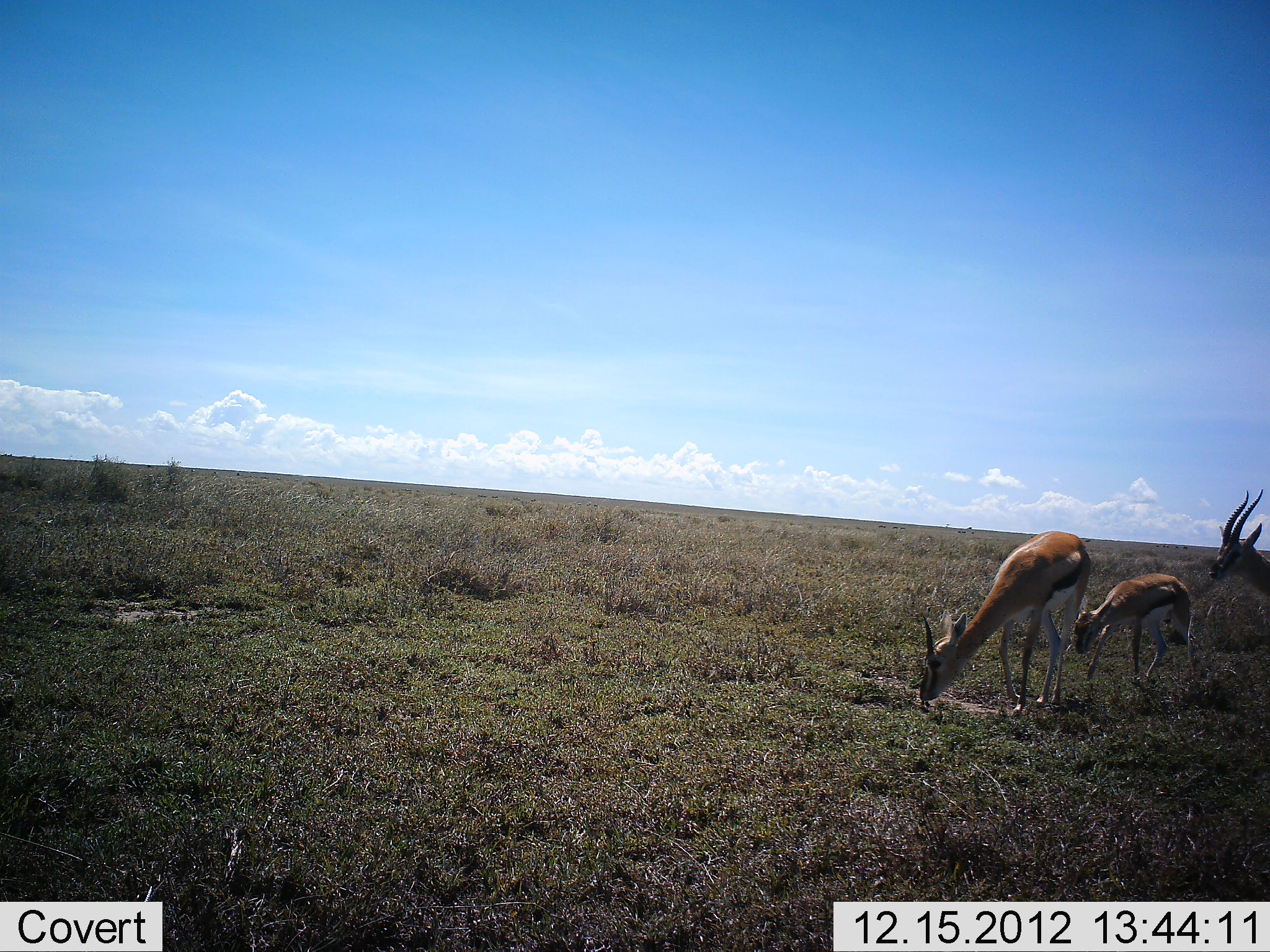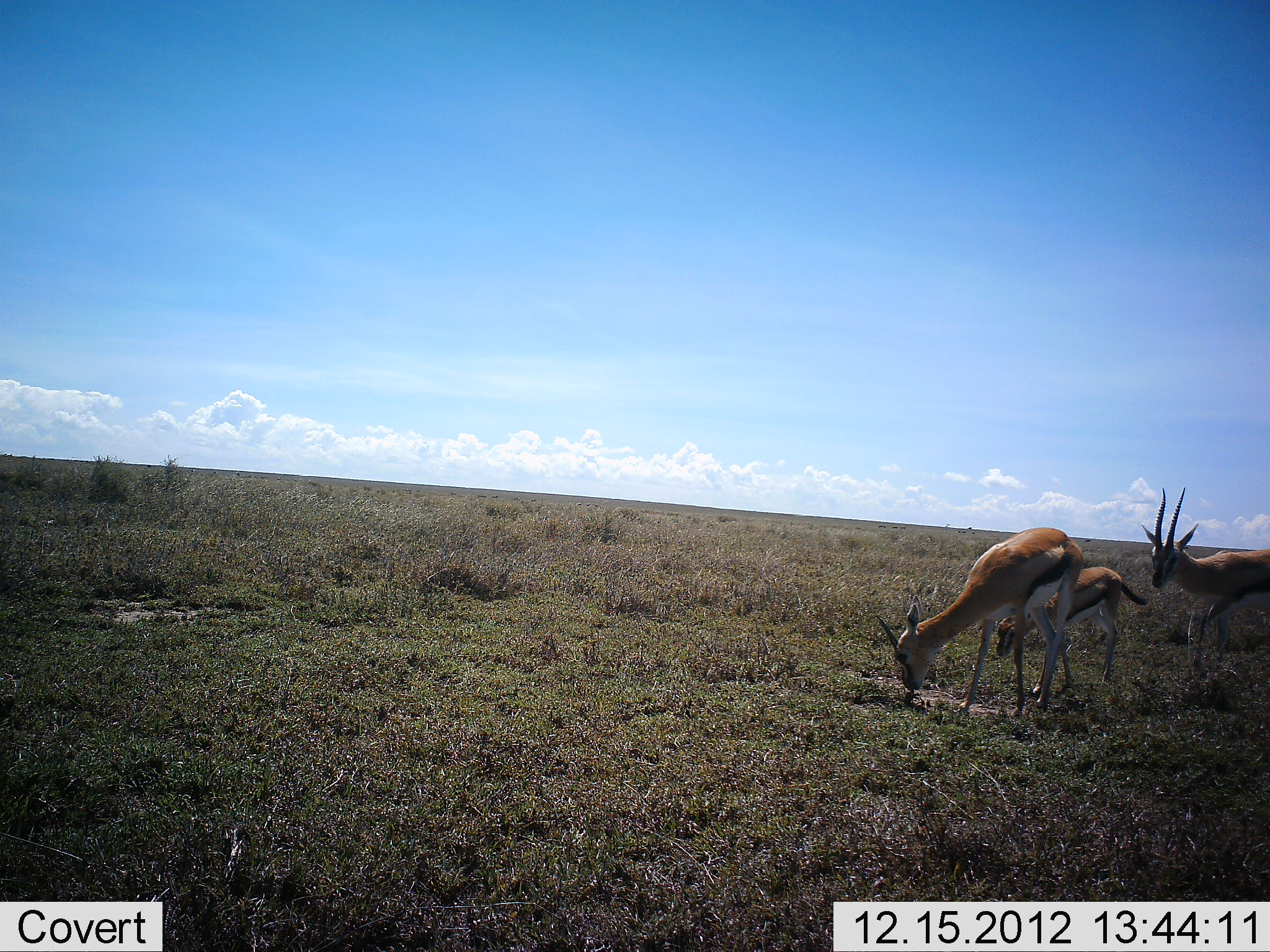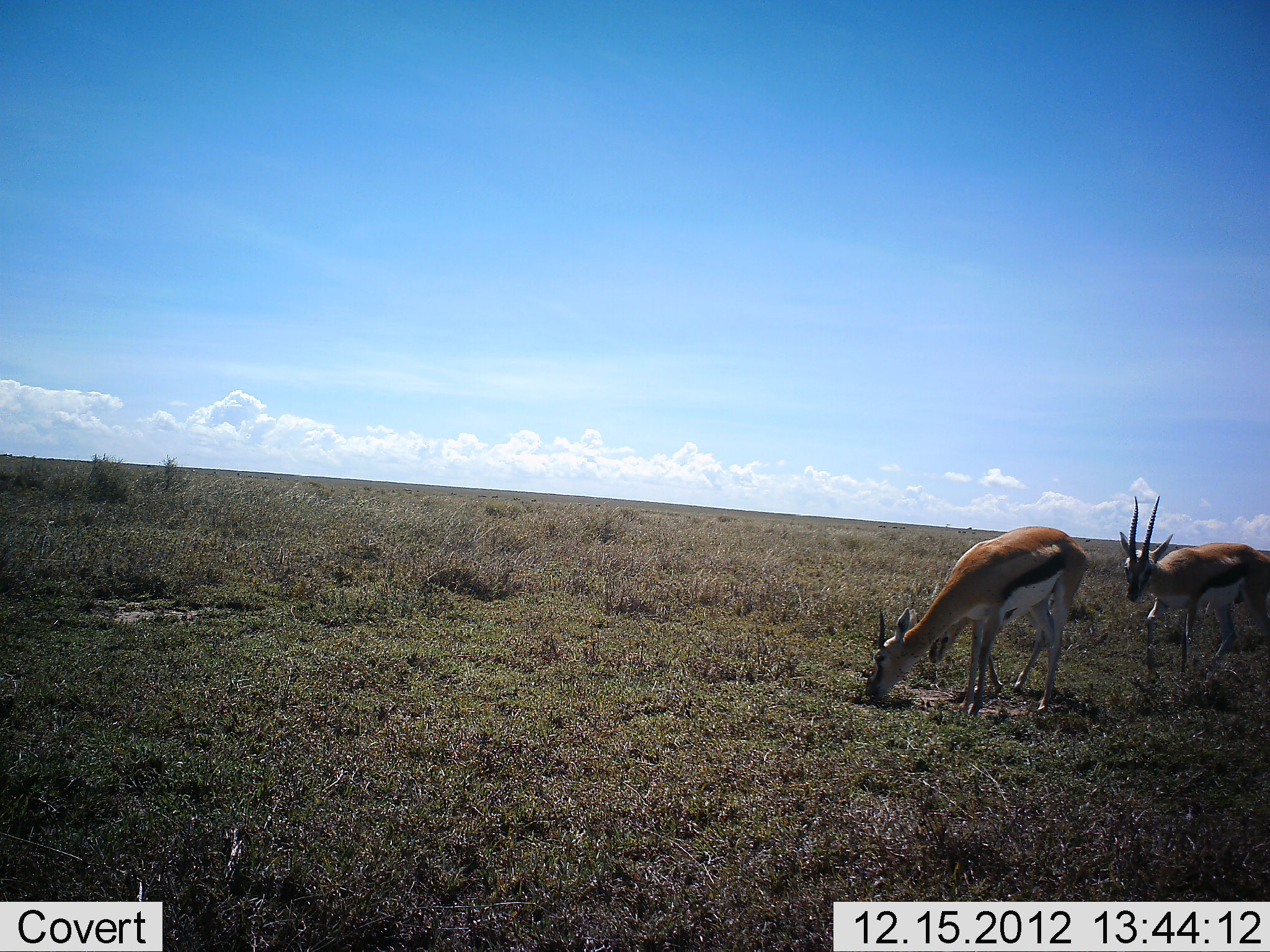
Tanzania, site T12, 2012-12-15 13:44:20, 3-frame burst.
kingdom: Animalia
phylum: Chordata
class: Mammalia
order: Artiodactyla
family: Bovidae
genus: Eudorcas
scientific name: Eudorcas thomsonii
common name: thomson's gazelle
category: gazellethomsons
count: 3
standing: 0%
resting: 0%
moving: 60%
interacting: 0%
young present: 80%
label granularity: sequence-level